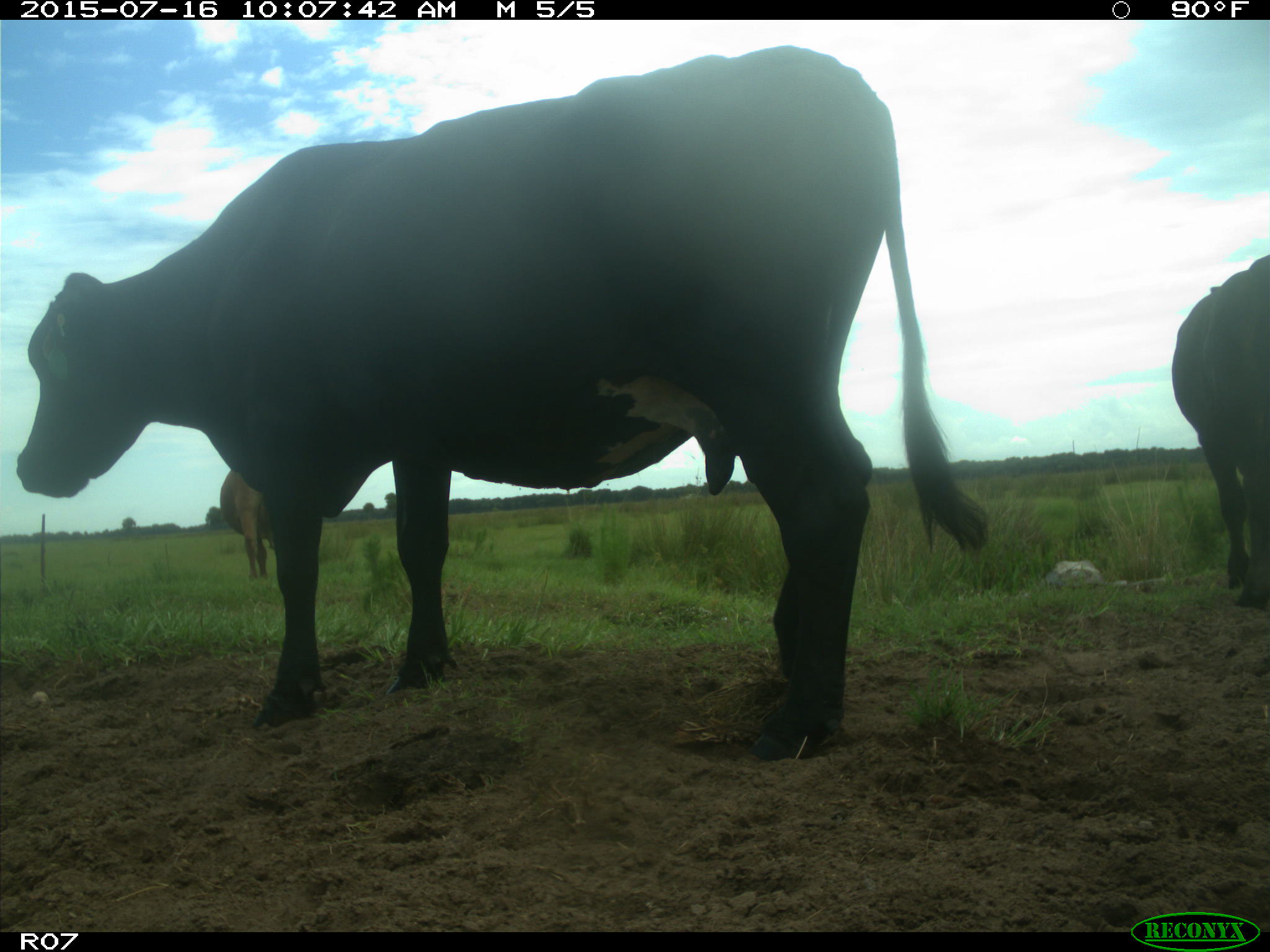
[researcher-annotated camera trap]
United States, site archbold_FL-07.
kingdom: Animalia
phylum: Chordata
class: Mammalia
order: Artiodactyla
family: Bovidae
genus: Bos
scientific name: Bos taurus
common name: domestic cow